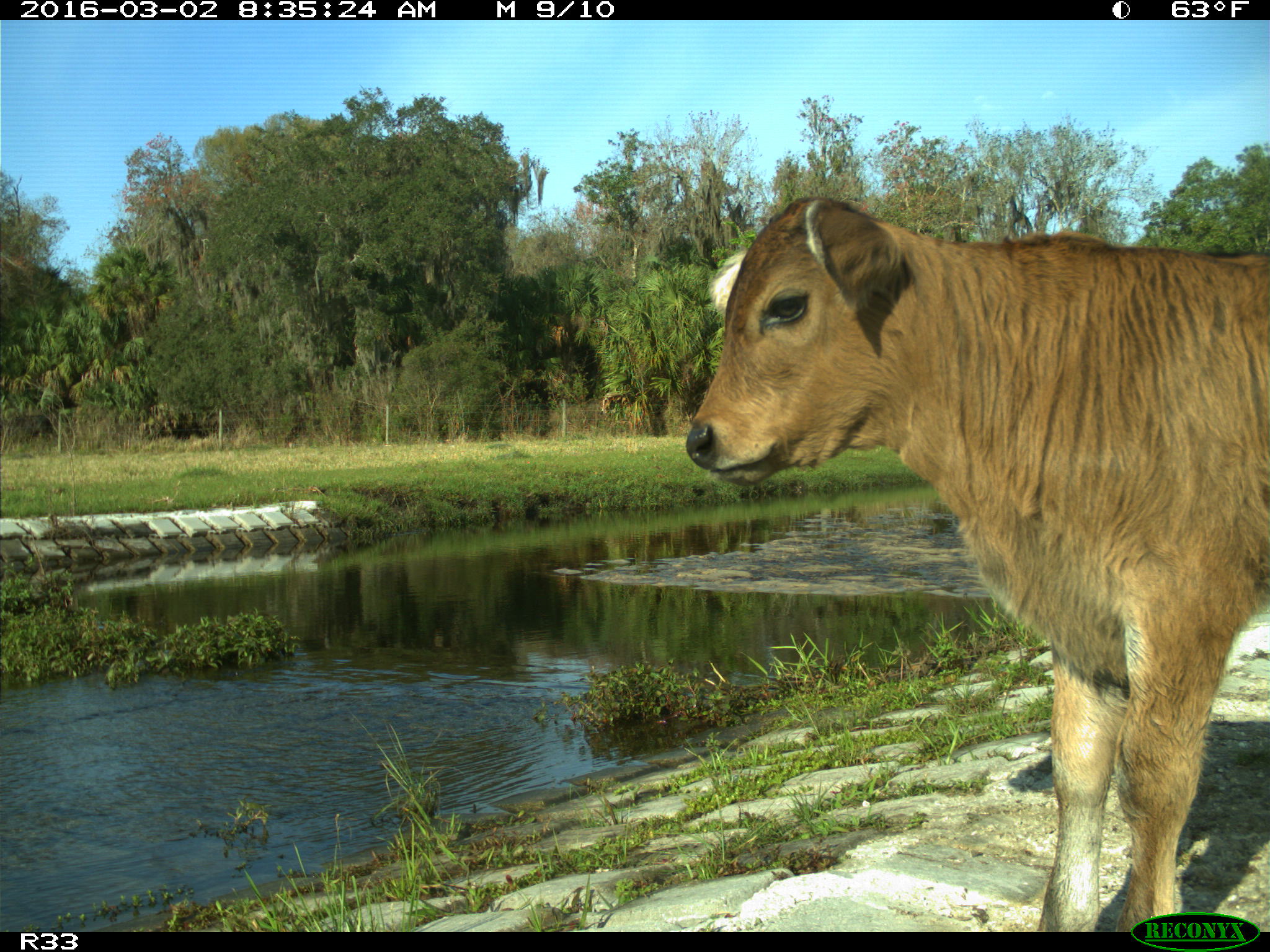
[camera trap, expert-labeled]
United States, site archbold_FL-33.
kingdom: Animalia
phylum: Chordata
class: Mammalia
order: Artiodactyla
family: Bovidae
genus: Bos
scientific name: Bos taurus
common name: domestic cow